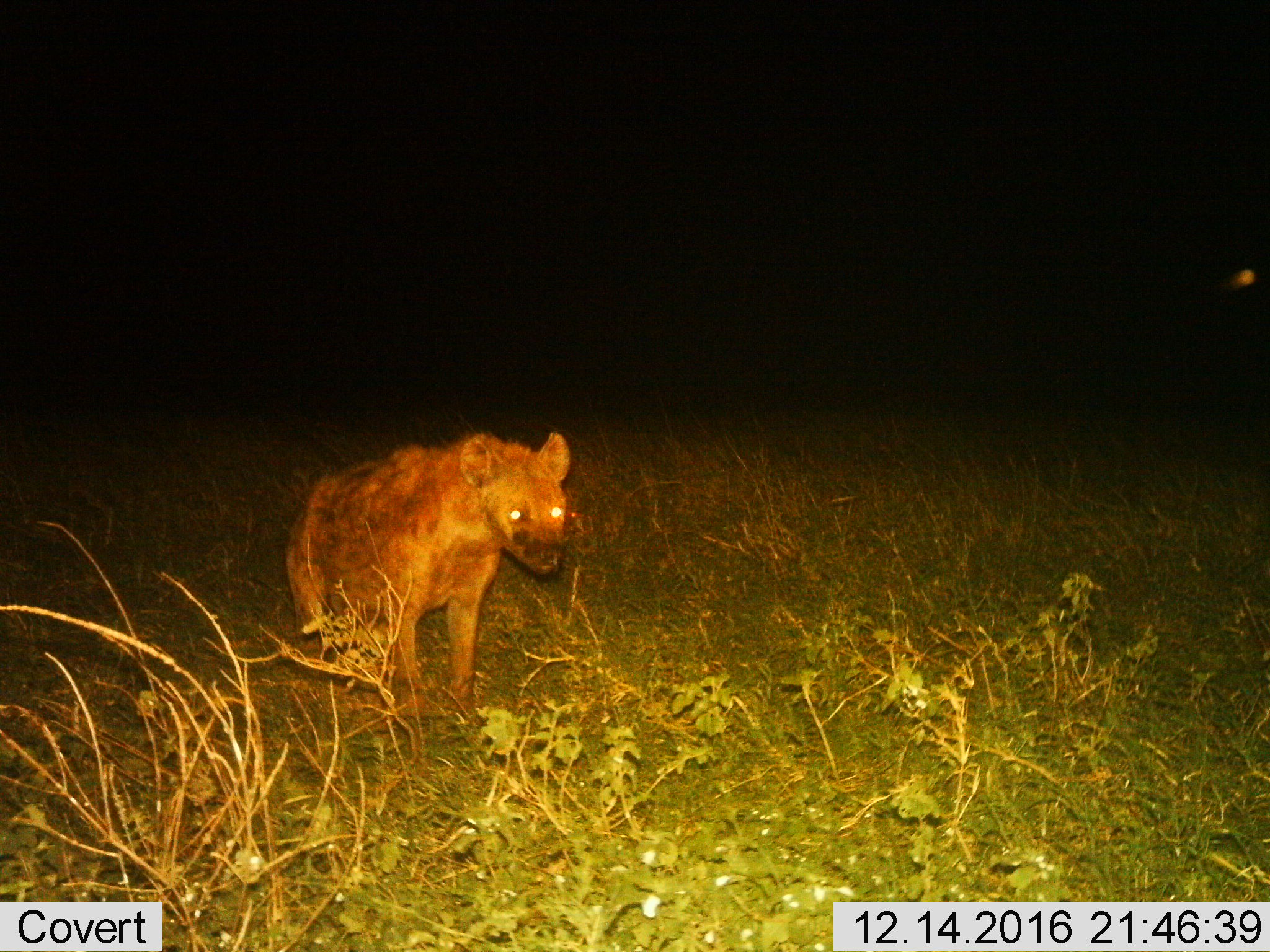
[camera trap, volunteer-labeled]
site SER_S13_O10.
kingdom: Animalia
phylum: Chordata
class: Mammalia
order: Carnivora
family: Hyaenidae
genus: Crocuta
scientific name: Crocuta crocuta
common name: spotted hyena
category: hyenaspotted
Hyenaspotted (spotted hyena) (Crocuta crocuta), count 1. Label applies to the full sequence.